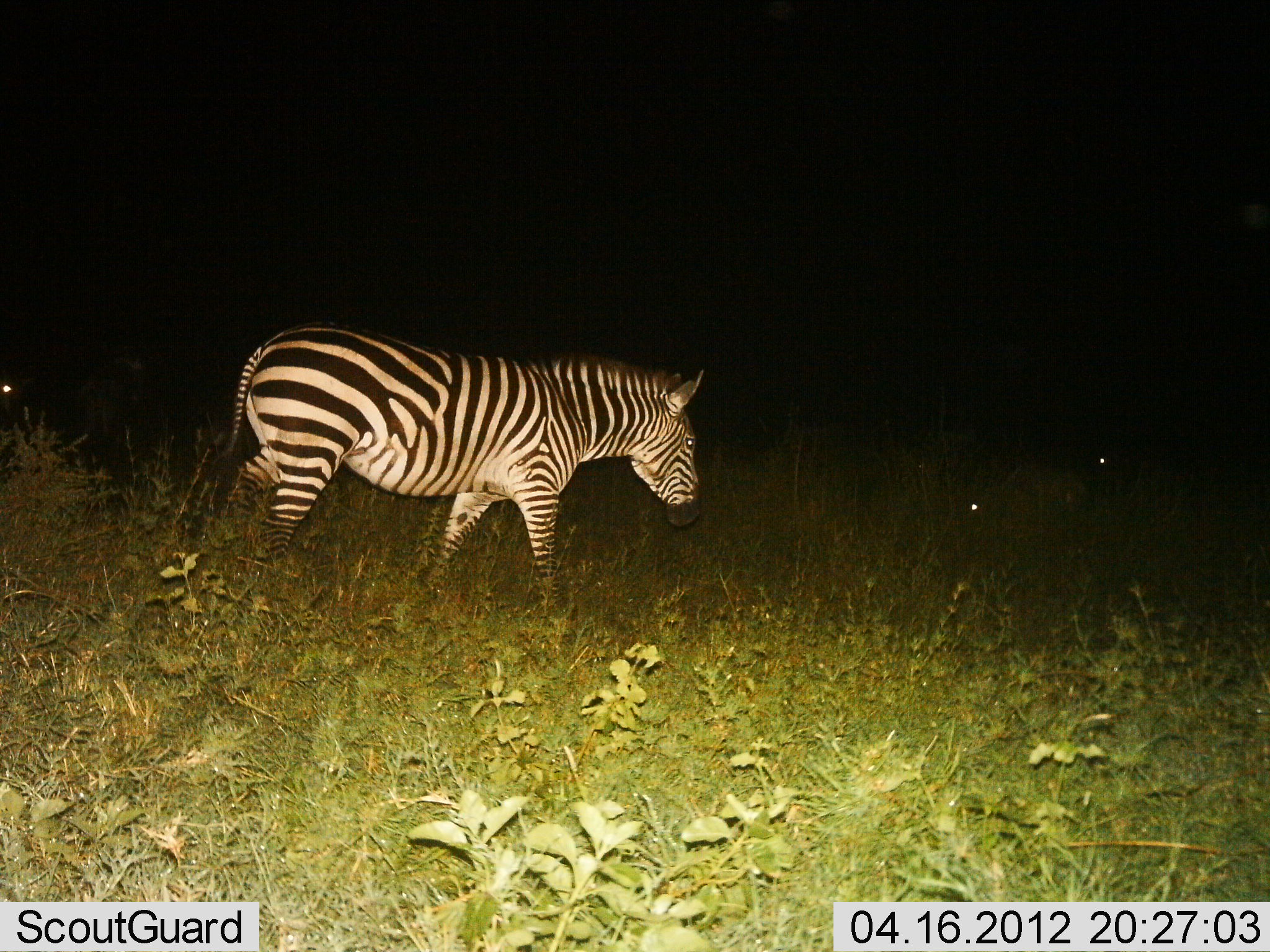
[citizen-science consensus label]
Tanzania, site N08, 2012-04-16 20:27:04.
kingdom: Animalia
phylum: Chordata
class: Mammalia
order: Perissodactyla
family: Equidae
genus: Equus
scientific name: Equus quagga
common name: plains zebra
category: zebra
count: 1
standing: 30%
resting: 3%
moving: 80%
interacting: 0%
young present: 0%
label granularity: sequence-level